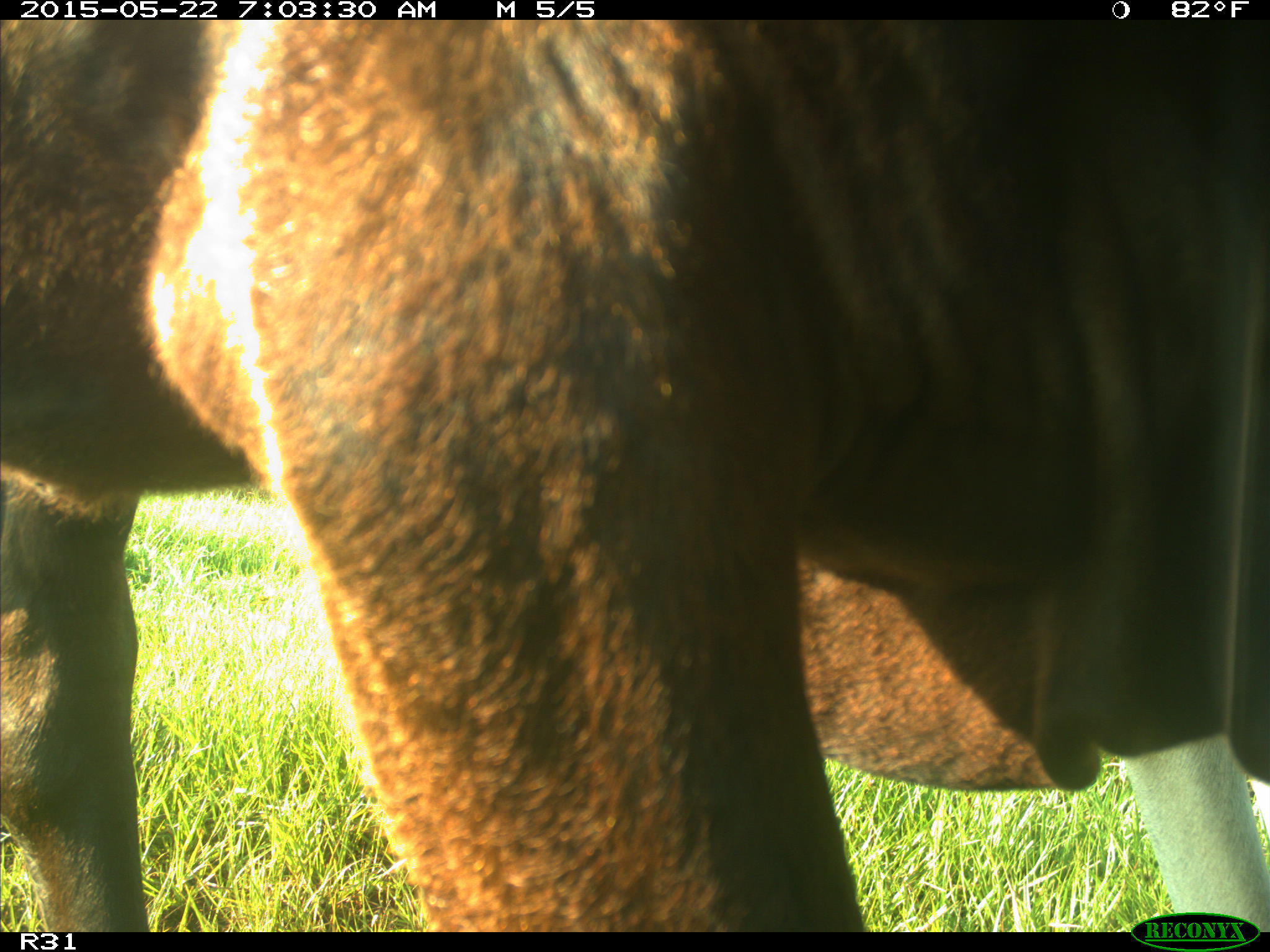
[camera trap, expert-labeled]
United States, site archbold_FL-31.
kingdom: Animalia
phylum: Chordata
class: Mammalia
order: Artiodactyla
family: Bovidae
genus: Bos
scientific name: Bos taurus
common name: domestic cow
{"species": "Bos taurus (domestic cow)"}